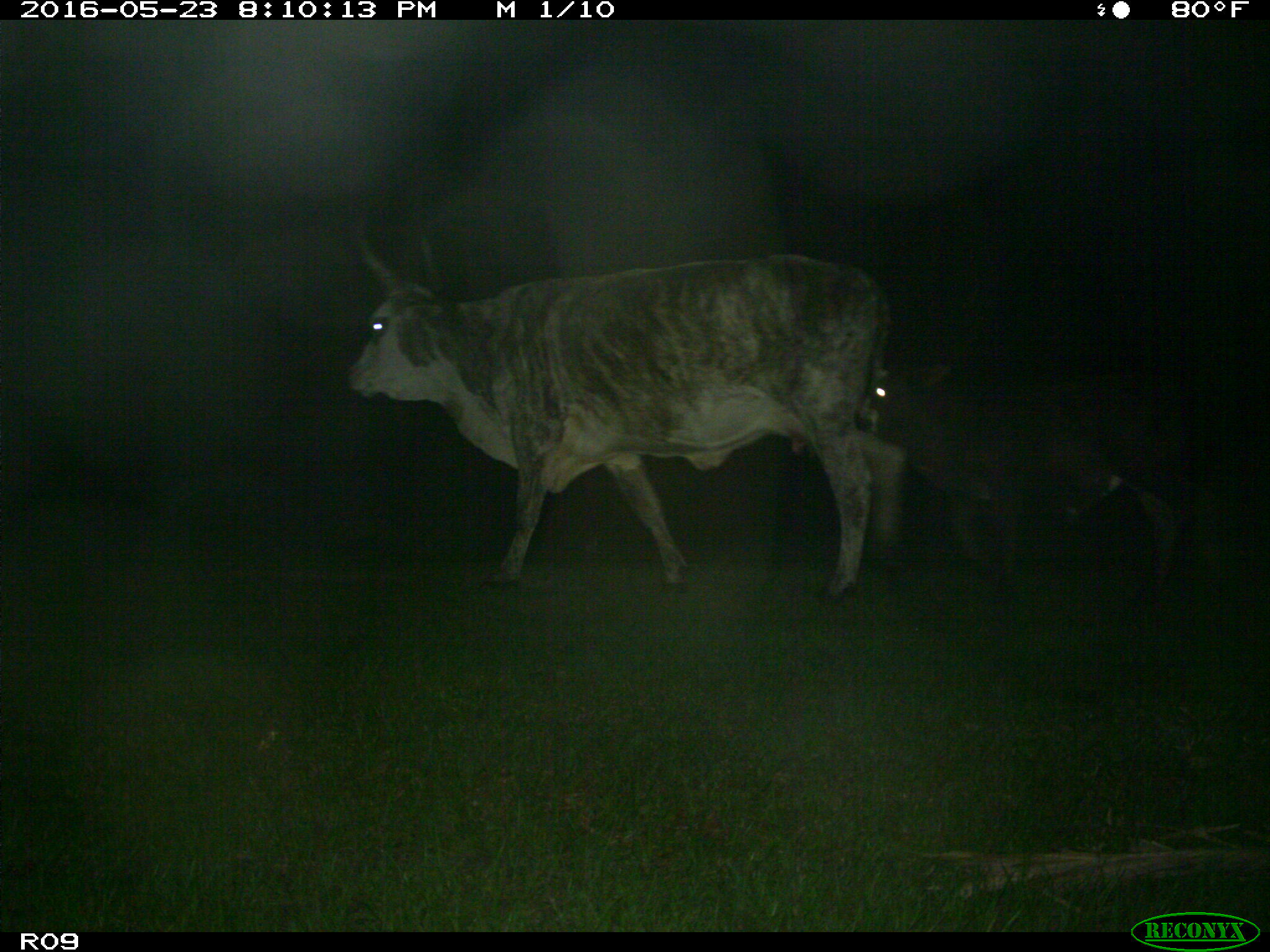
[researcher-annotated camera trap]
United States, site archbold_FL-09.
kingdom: Animalia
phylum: Chordata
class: Mammalia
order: Artiodactyla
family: Bovidae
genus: Bos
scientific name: Bos taurus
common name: domestic cow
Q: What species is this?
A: Bos taurus (domestic cow).